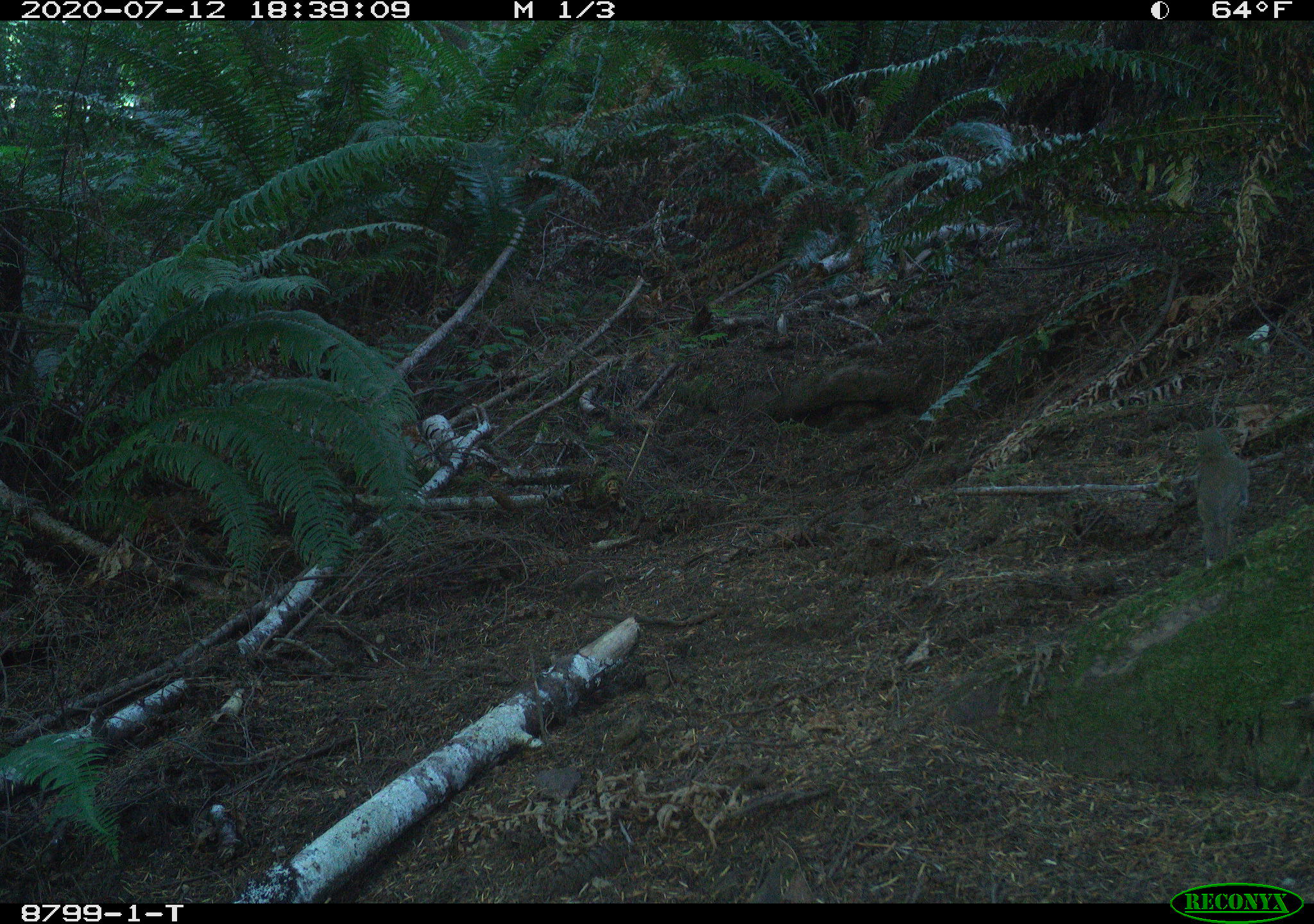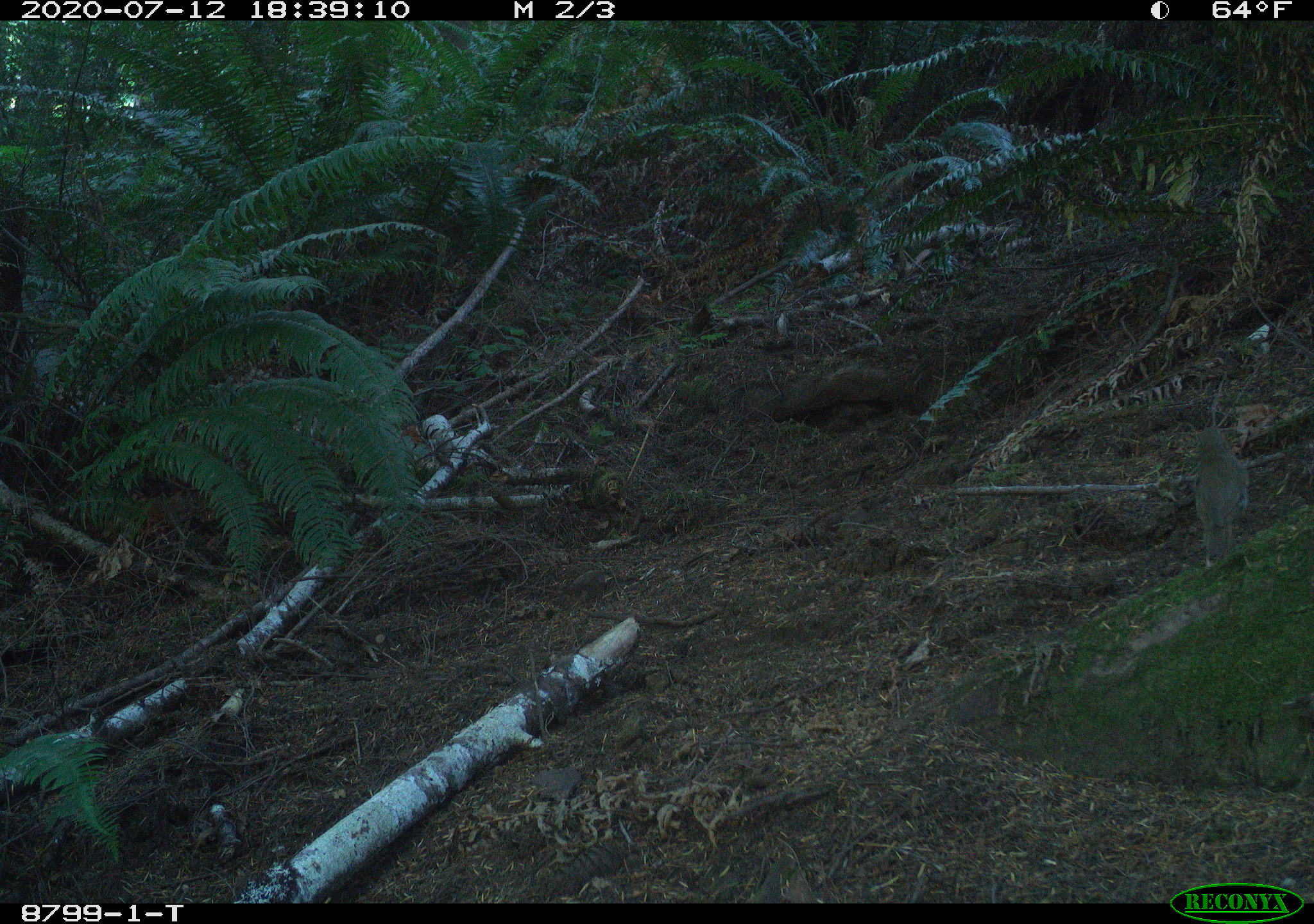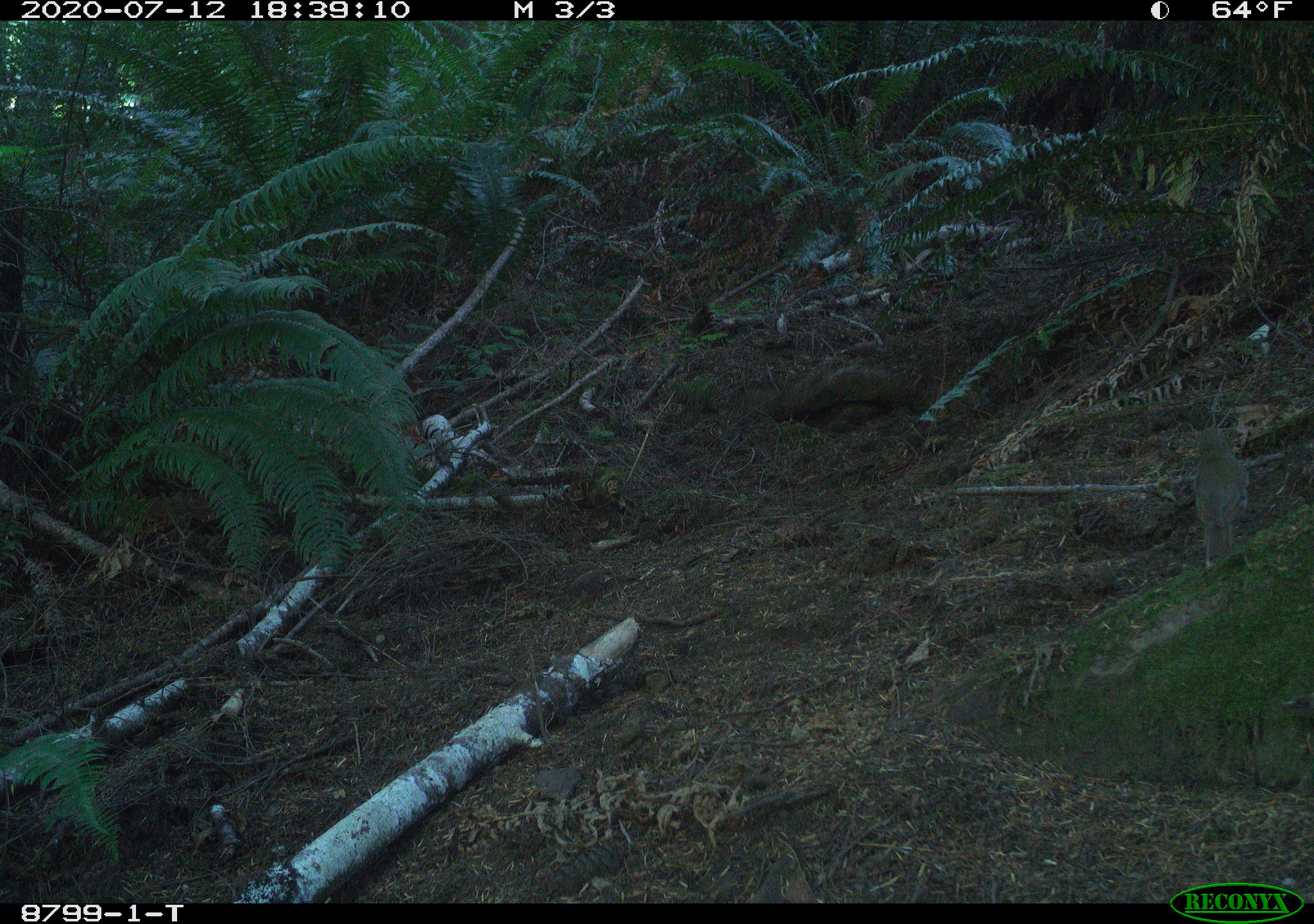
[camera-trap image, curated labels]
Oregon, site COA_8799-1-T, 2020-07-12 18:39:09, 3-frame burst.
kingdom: Animalia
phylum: Chordata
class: Aves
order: Passeriformes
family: Turdidae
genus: Catharus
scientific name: Catharus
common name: brown thrushes and nightingale-thrushes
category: catharus species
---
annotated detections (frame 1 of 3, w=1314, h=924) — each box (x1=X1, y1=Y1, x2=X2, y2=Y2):
catharus species: (x1=1179, y1=414, x2=1265, y2=578)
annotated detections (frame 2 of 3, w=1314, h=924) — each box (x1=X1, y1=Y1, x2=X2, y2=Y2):
catharus species: (x1=1182, y1=412, x2=1260, y2=578)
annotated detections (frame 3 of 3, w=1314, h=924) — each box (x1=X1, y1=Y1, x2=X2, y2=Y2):
catharus species: (x1=1181, y1=416, x2=1255, y2=577)